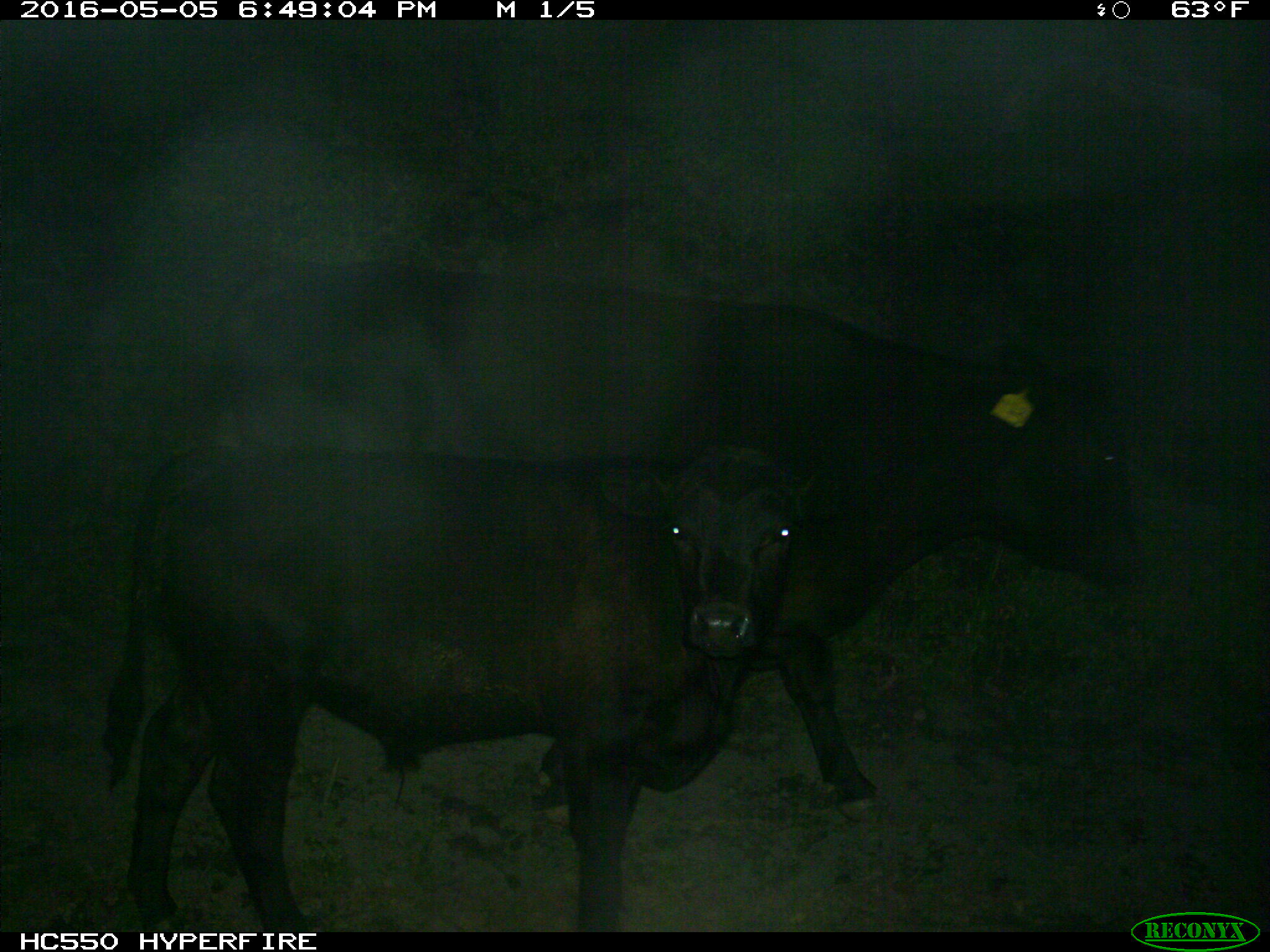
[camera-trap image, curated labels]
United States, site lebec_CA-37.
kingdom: Animalia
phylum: Chordata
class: Mammalia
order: Artiodactyla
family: Bovidae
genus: Bos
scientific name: Bos taurus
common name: domestic cow